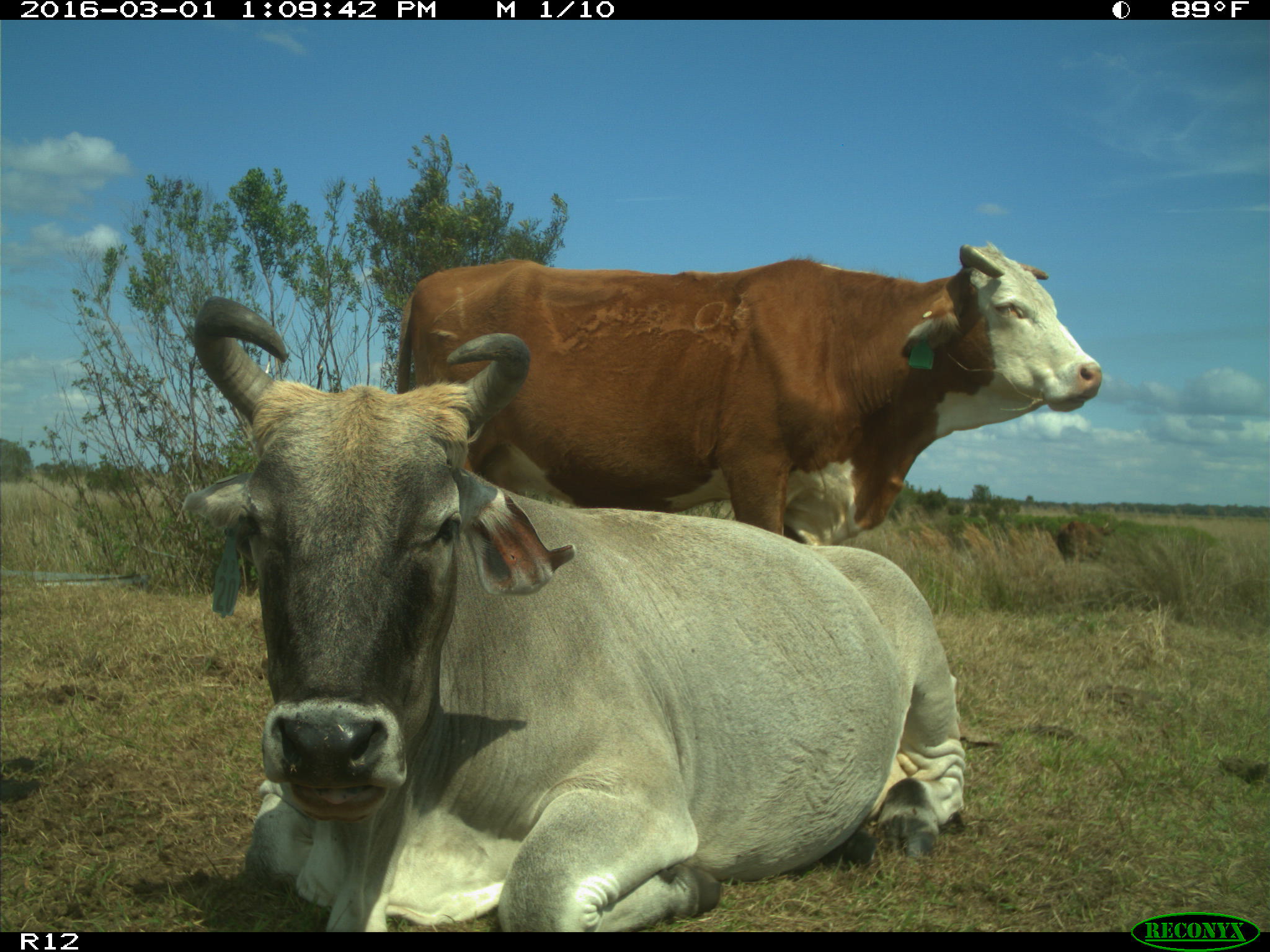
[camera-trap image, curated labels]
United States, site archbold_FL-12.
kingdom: Animalia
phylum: Chordata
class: Mammalia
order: Artiodactyla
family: Bovidae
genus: Bos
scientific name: Bos taurus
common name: domestic cow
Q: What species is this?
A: Bos taurus (domestic cow).